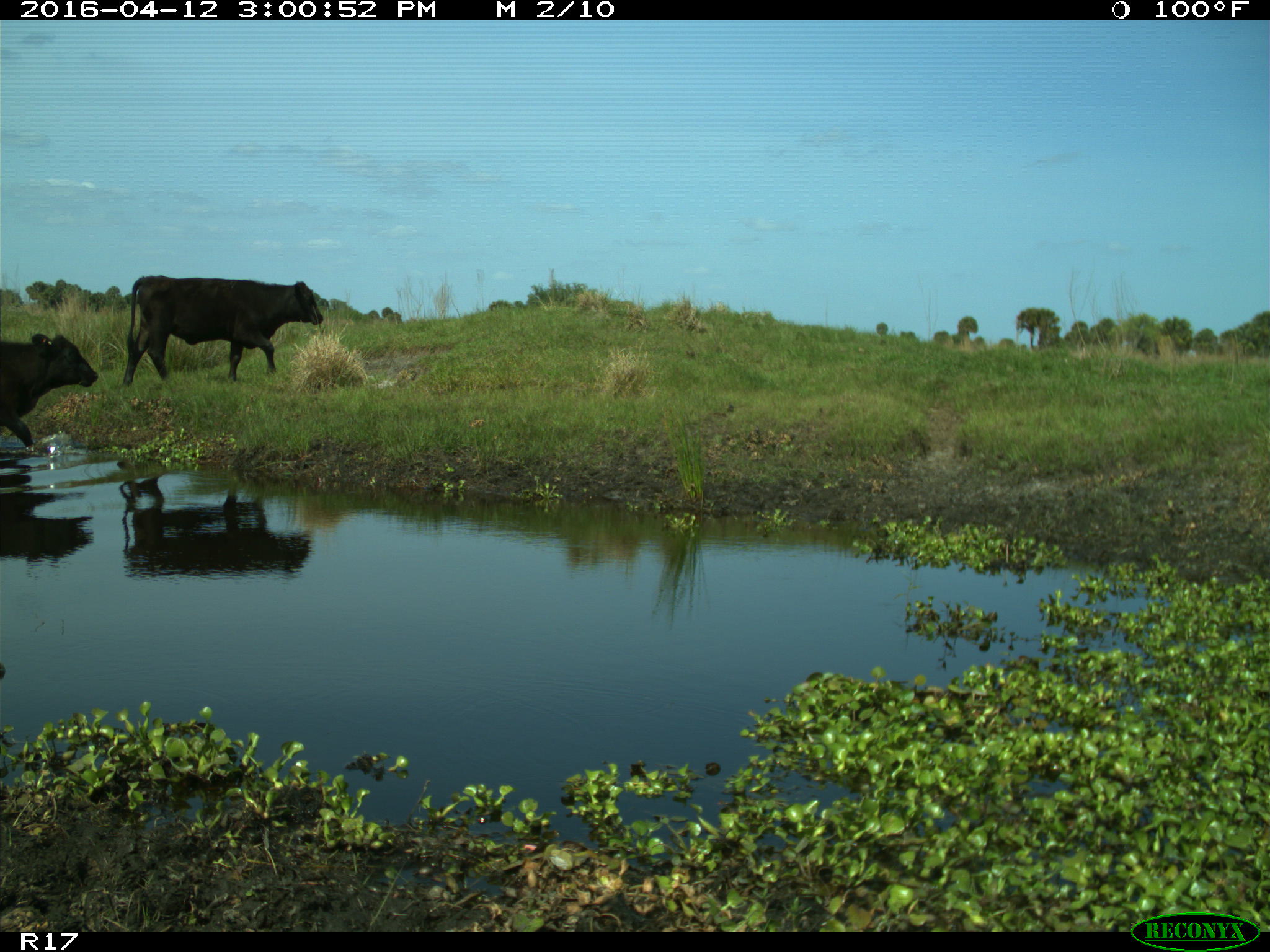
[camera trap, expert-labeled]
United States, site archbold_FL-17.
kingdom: Animalia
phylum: Chordata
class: Mammalia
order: Artiodactyla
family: Bovidae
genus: Bos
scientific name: Bos taurus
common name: domestic cow